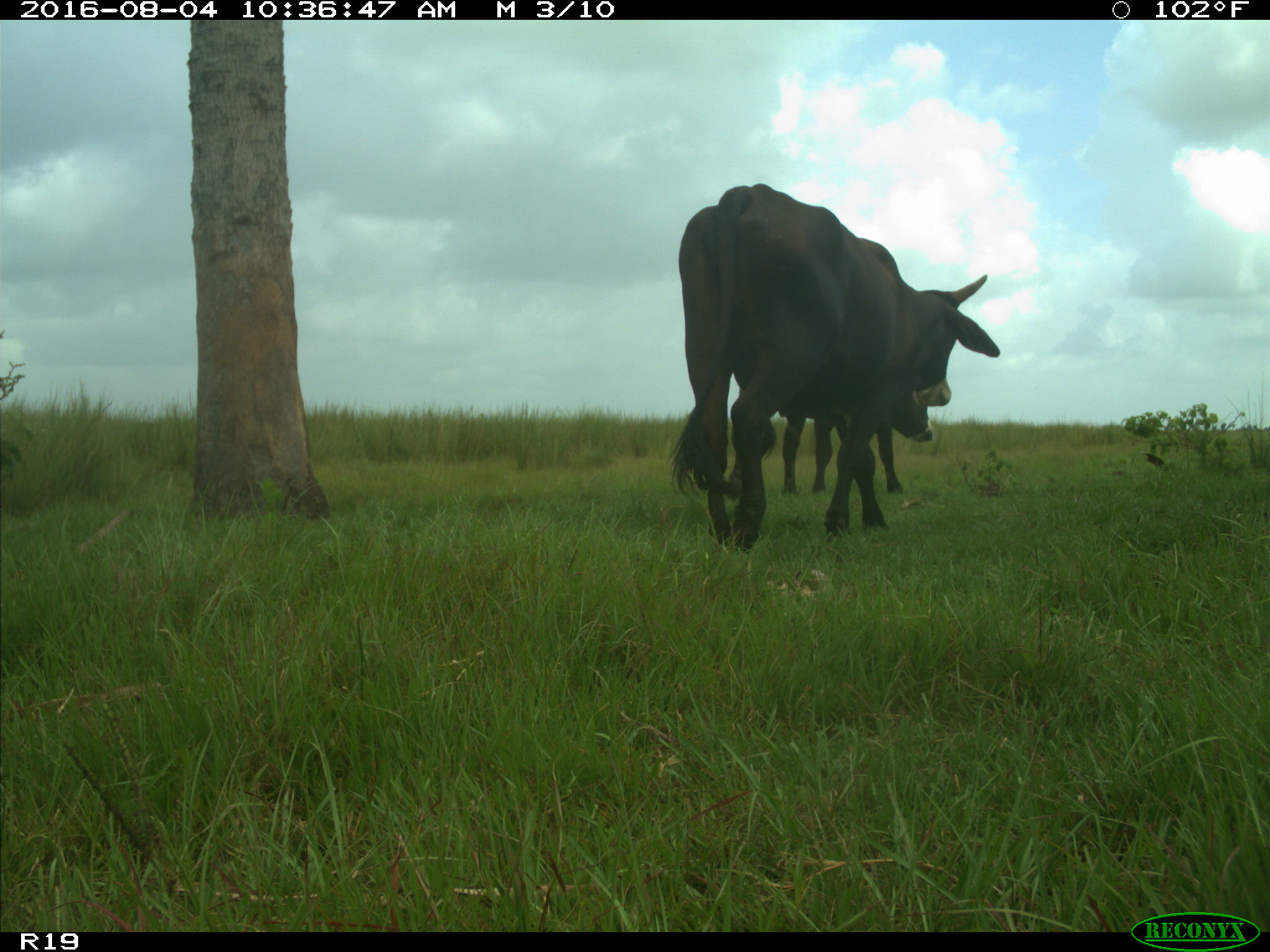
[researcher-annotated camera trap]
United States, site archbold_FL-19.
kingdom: Animalia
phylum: Chordata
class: Mammalia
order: Artiodactyla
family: Bovidae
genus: Bos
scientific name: Bos taurus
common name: domestic cow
Bos taurus (domestic cow).